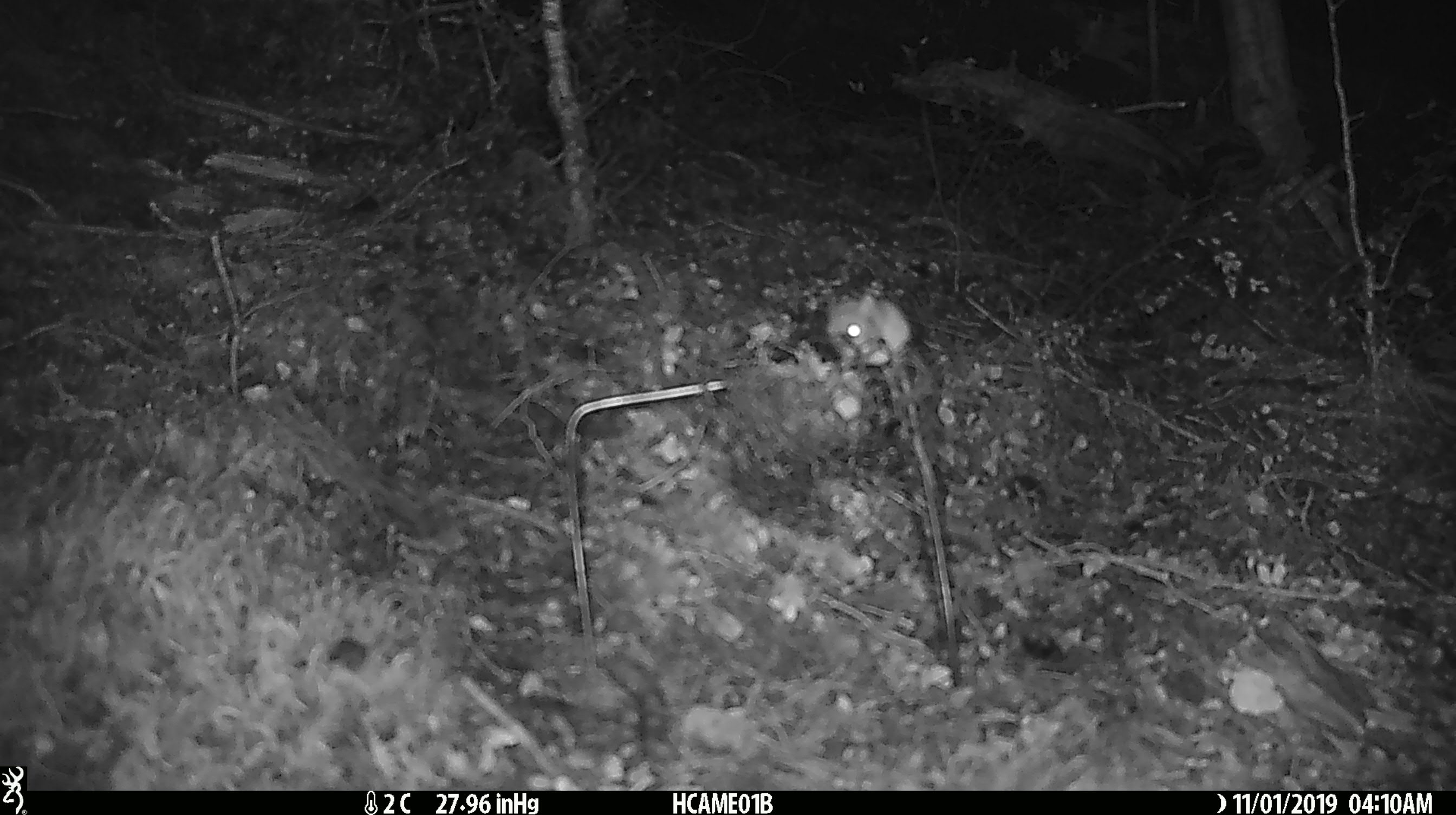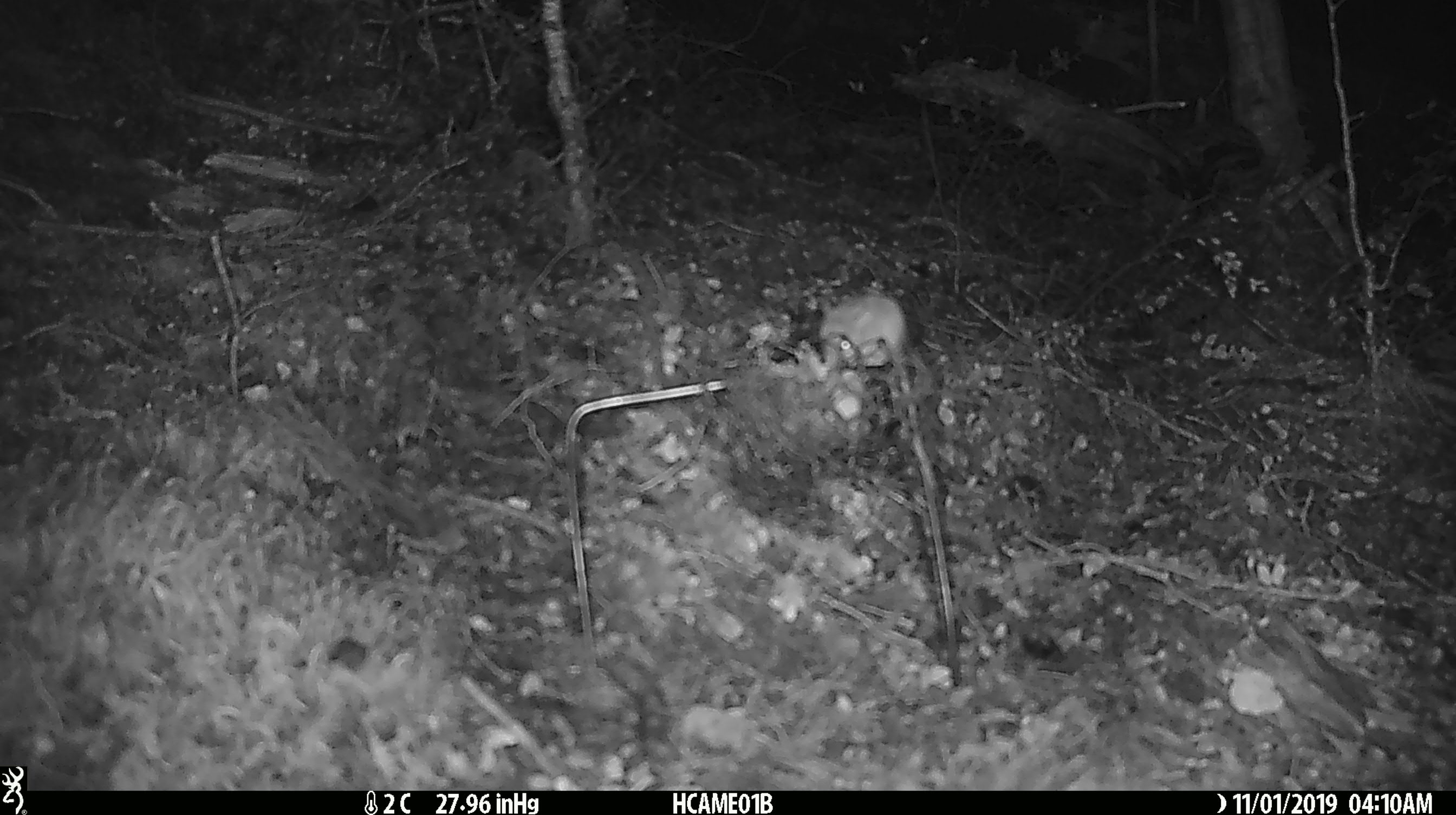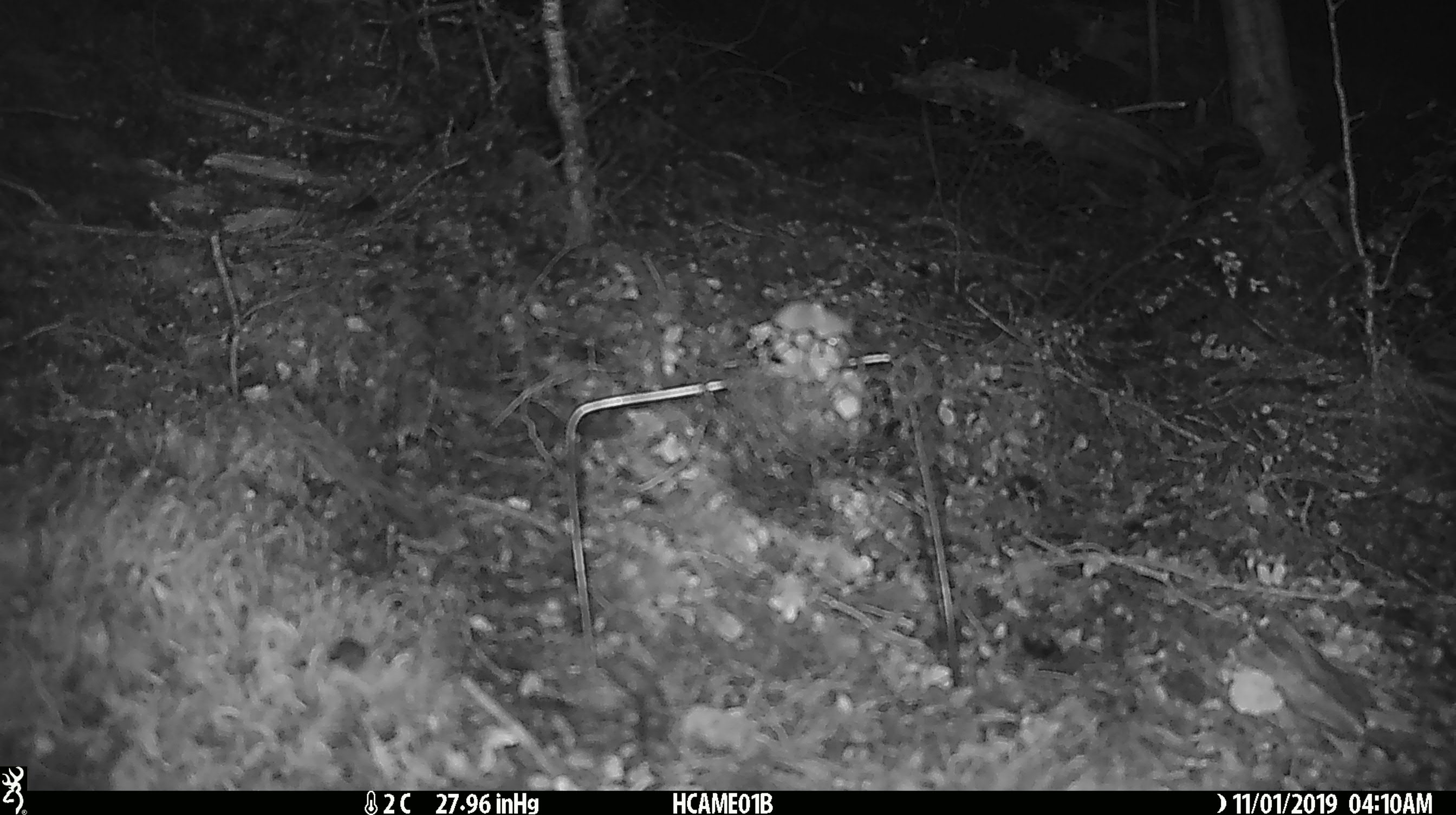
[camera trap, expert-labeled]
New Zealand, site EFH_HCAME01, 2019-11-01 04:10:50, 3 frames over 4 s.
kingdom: Animalia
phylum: Chordata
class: Mammalia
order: Rodentia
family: Muridae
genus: Mus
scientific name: Mus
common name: mouse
Mouse (Mus).